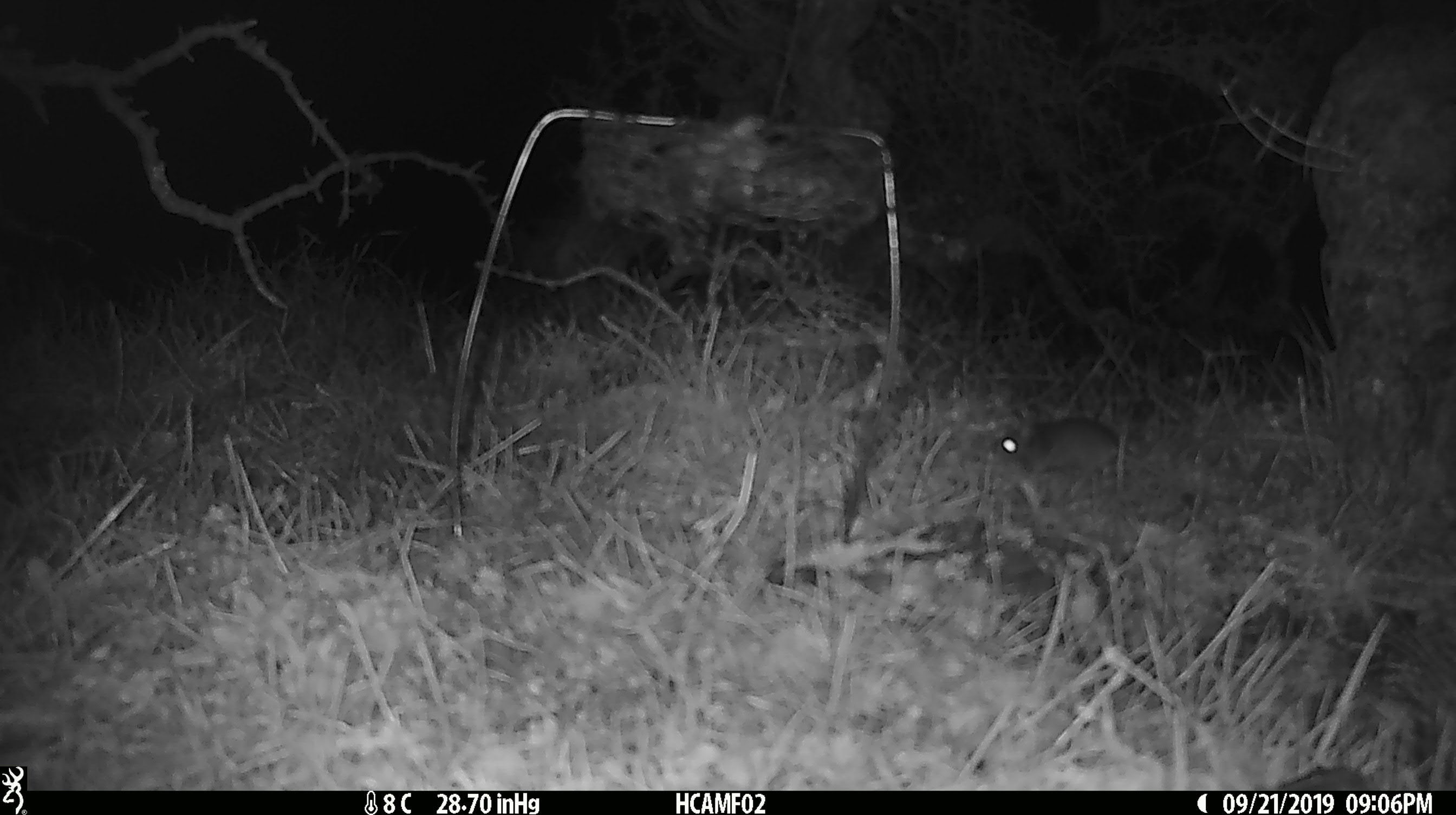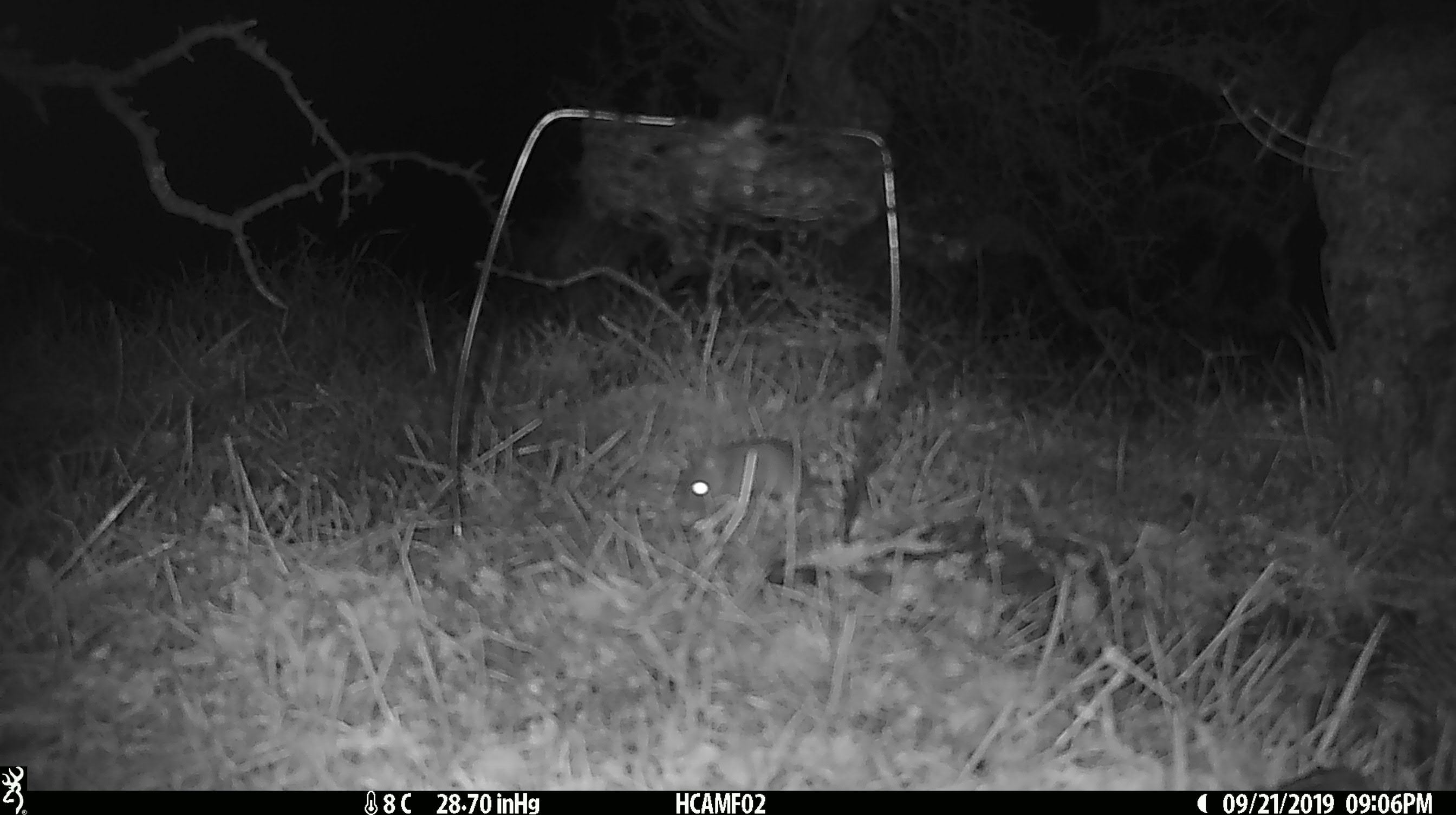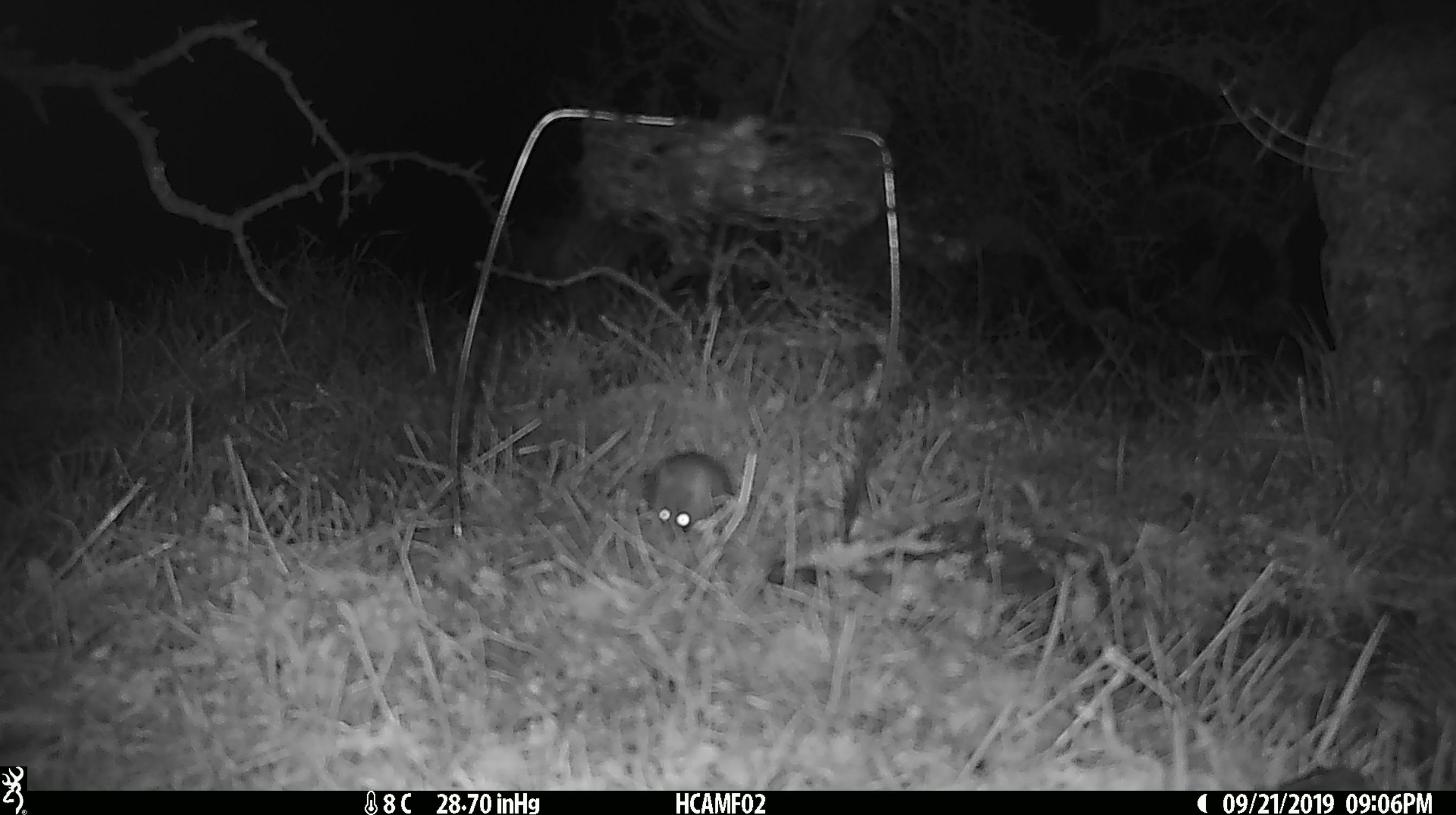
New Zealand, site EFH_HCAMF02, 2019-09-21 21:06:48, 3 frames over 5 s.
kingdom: Animalia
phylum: Chordata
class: Mammalia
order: Rodentia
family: Muridae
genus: Mus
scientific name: Mus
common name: mouse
Mouse (Mus).